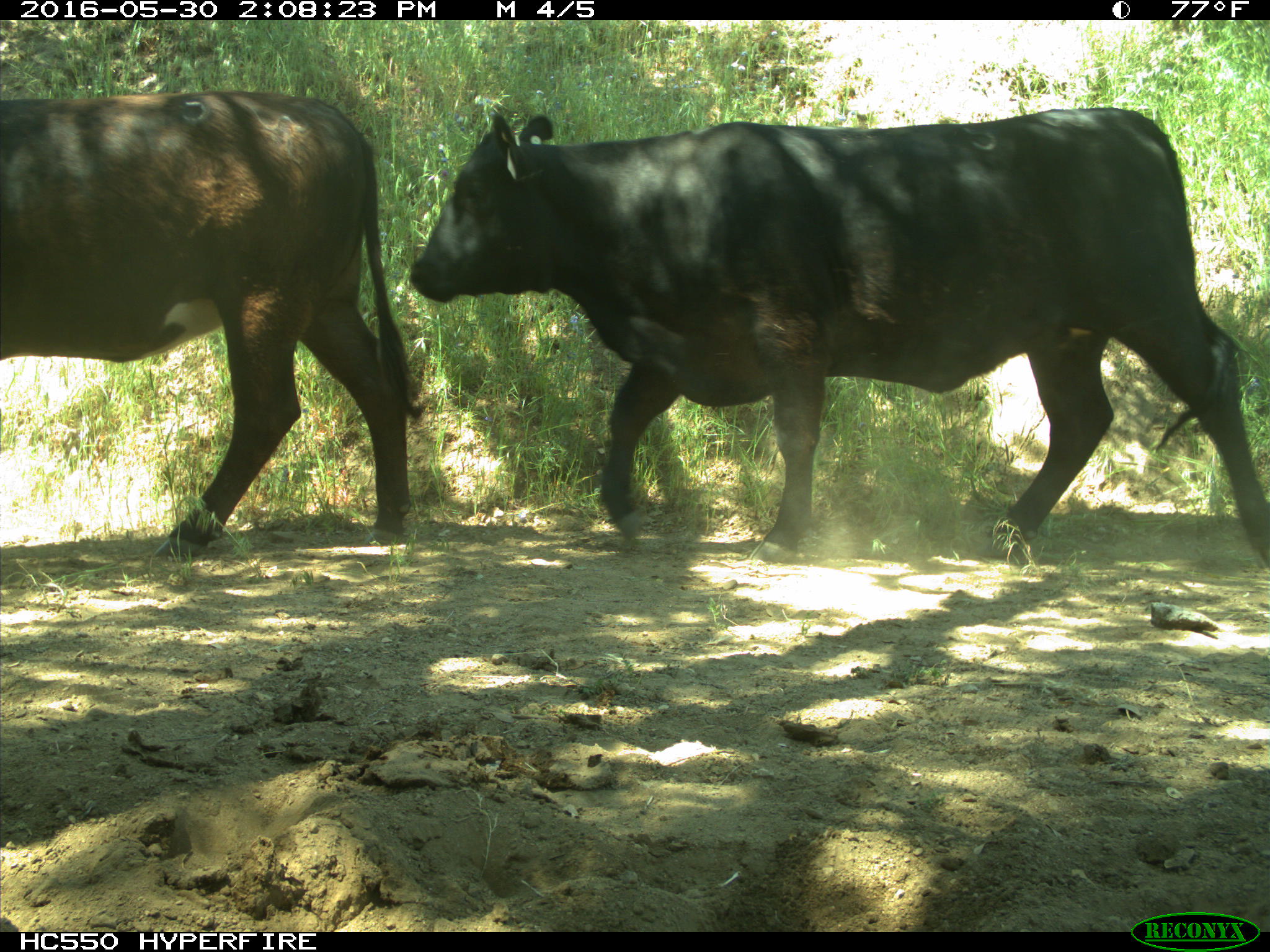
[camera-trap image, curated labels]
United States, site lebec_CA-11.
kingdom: Animalia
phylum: Chordata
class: Mammalia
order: Artiodactyla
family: Bovidae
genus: Bos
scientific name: Bos taurus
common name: domestic cow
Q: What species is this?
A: Bos taurus (domestic cow).